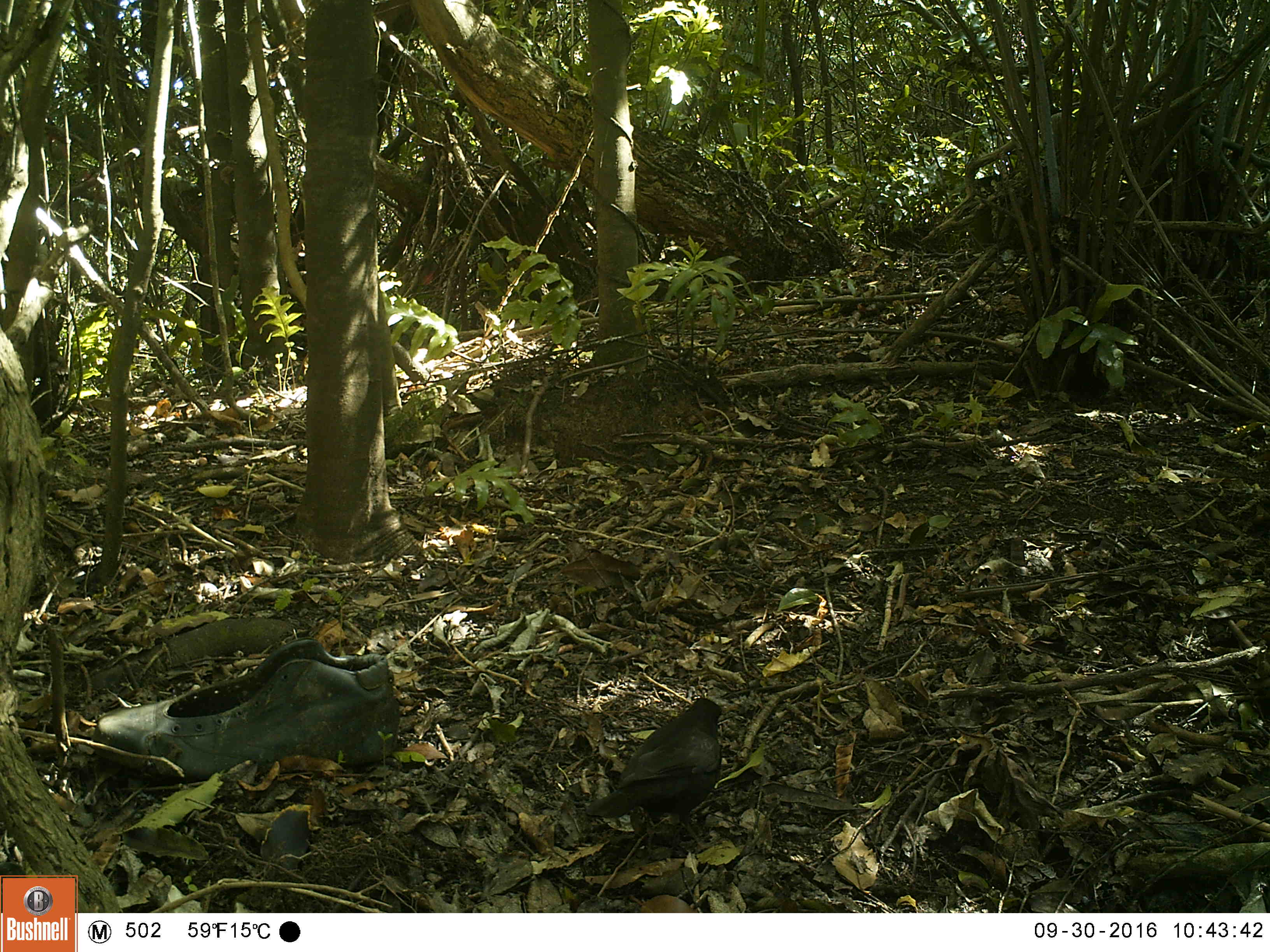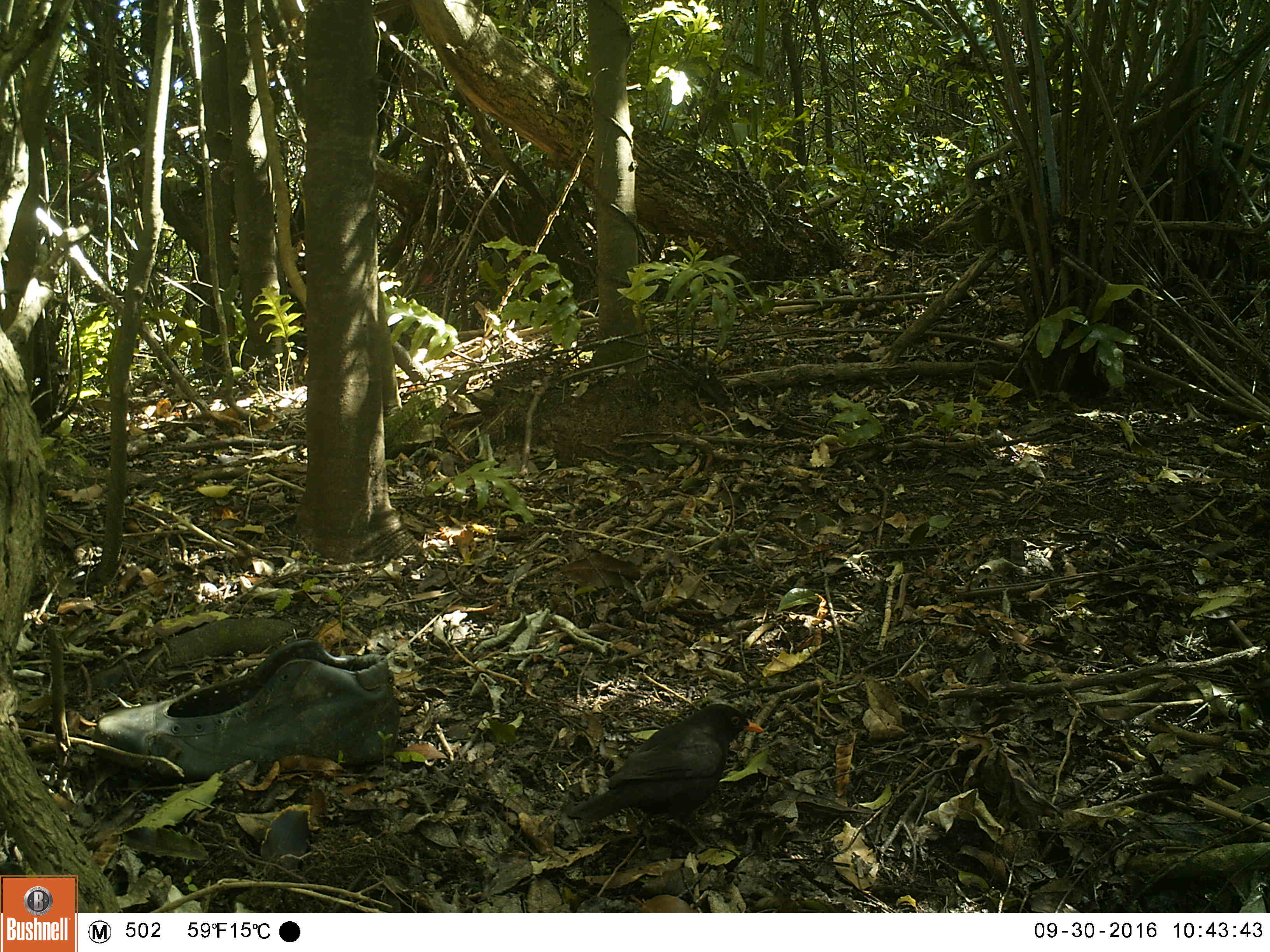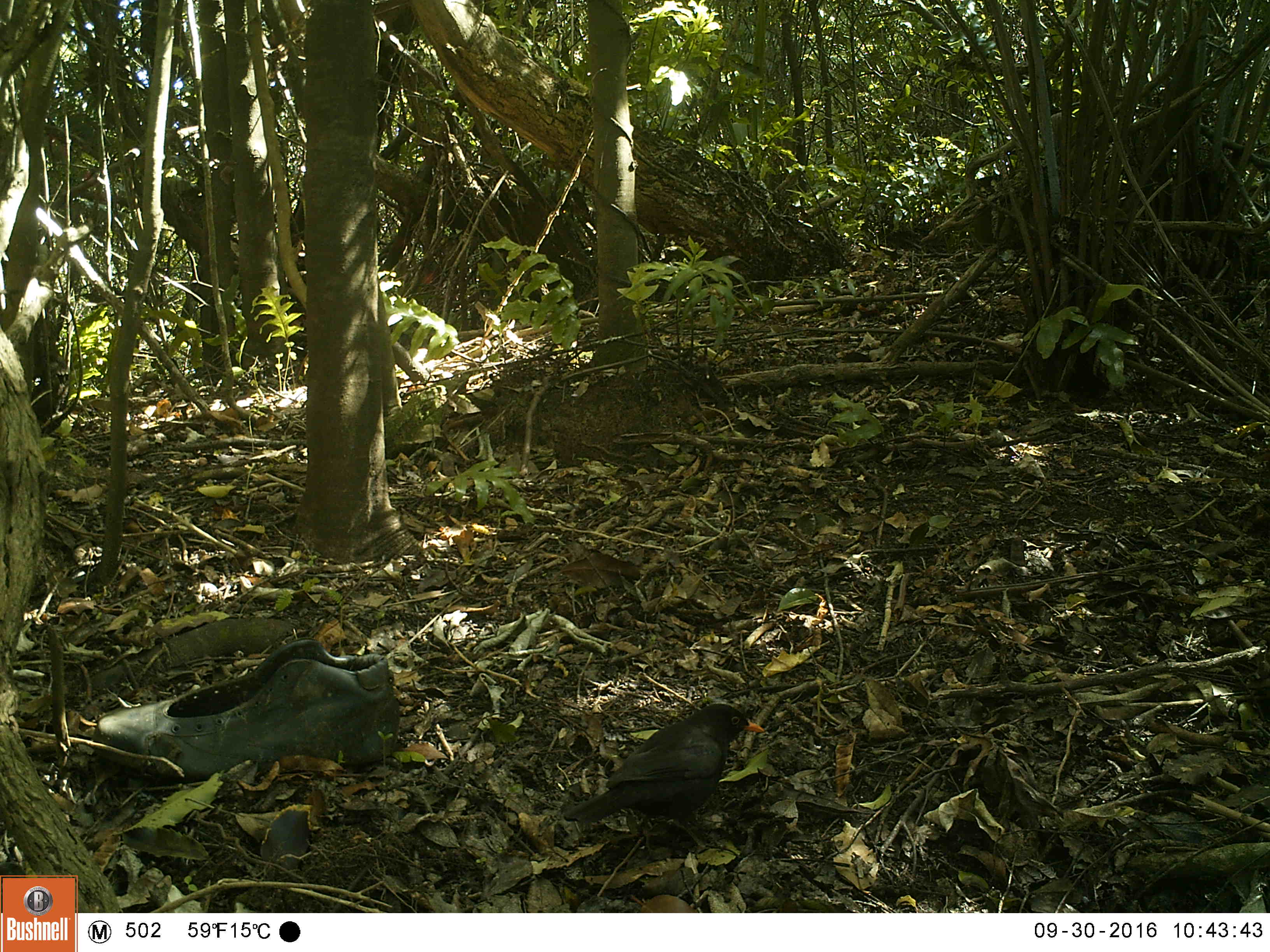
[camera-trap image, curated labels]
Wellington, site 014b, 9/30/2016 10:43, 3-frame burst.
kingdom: Animalia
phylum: Chordata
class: Aves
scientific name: Aves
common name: bird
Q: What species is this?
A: Bird (Aves).